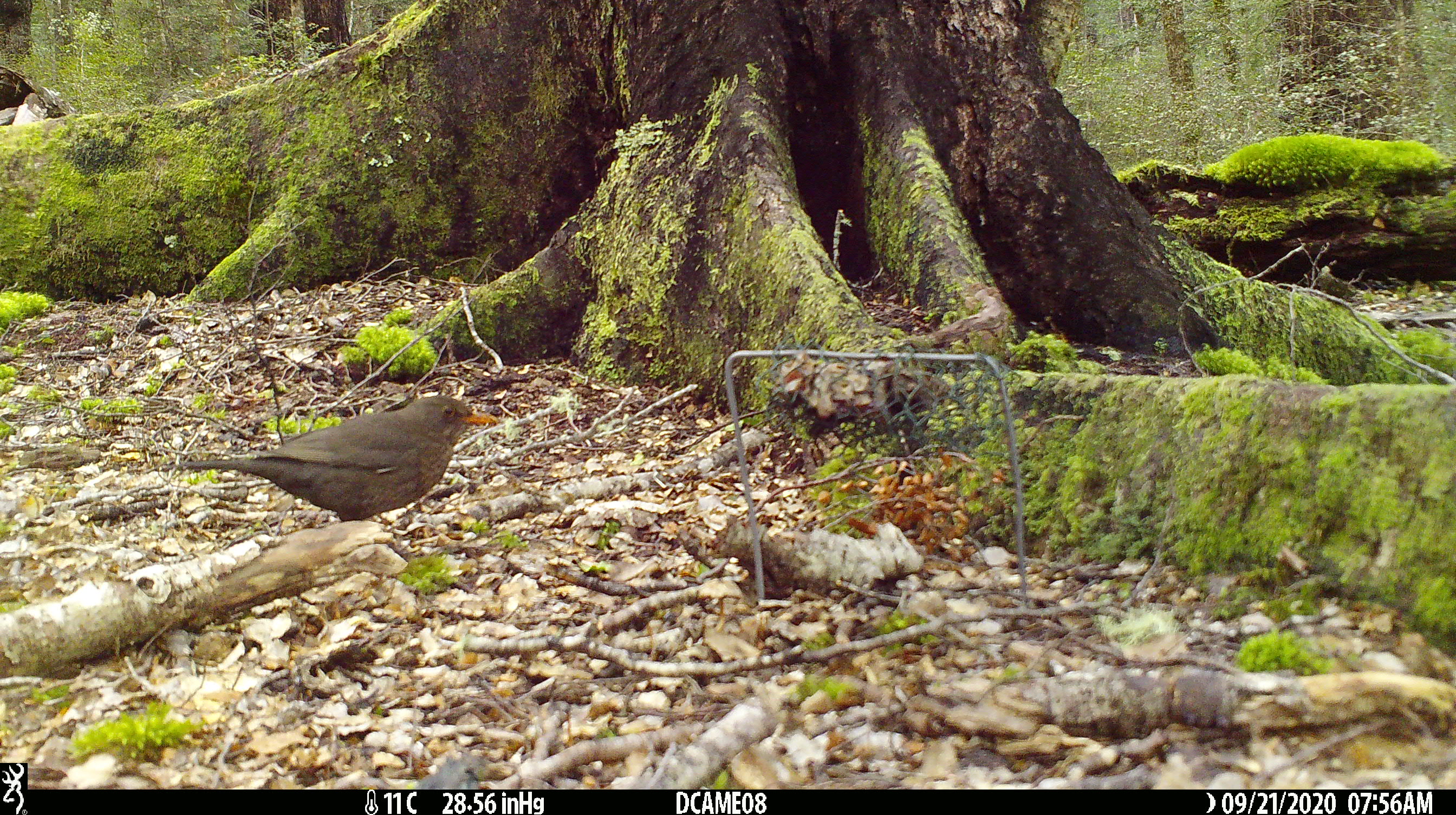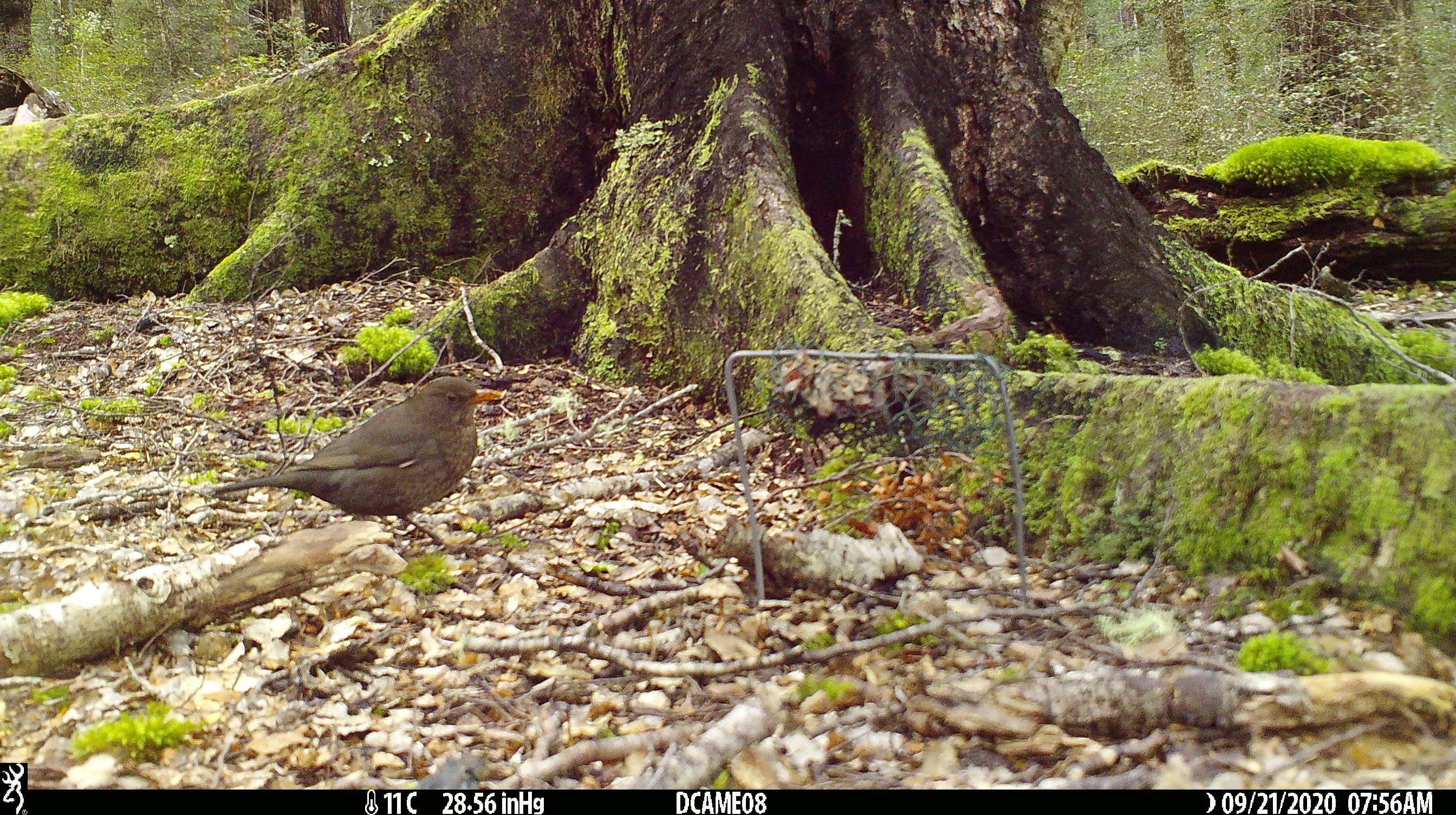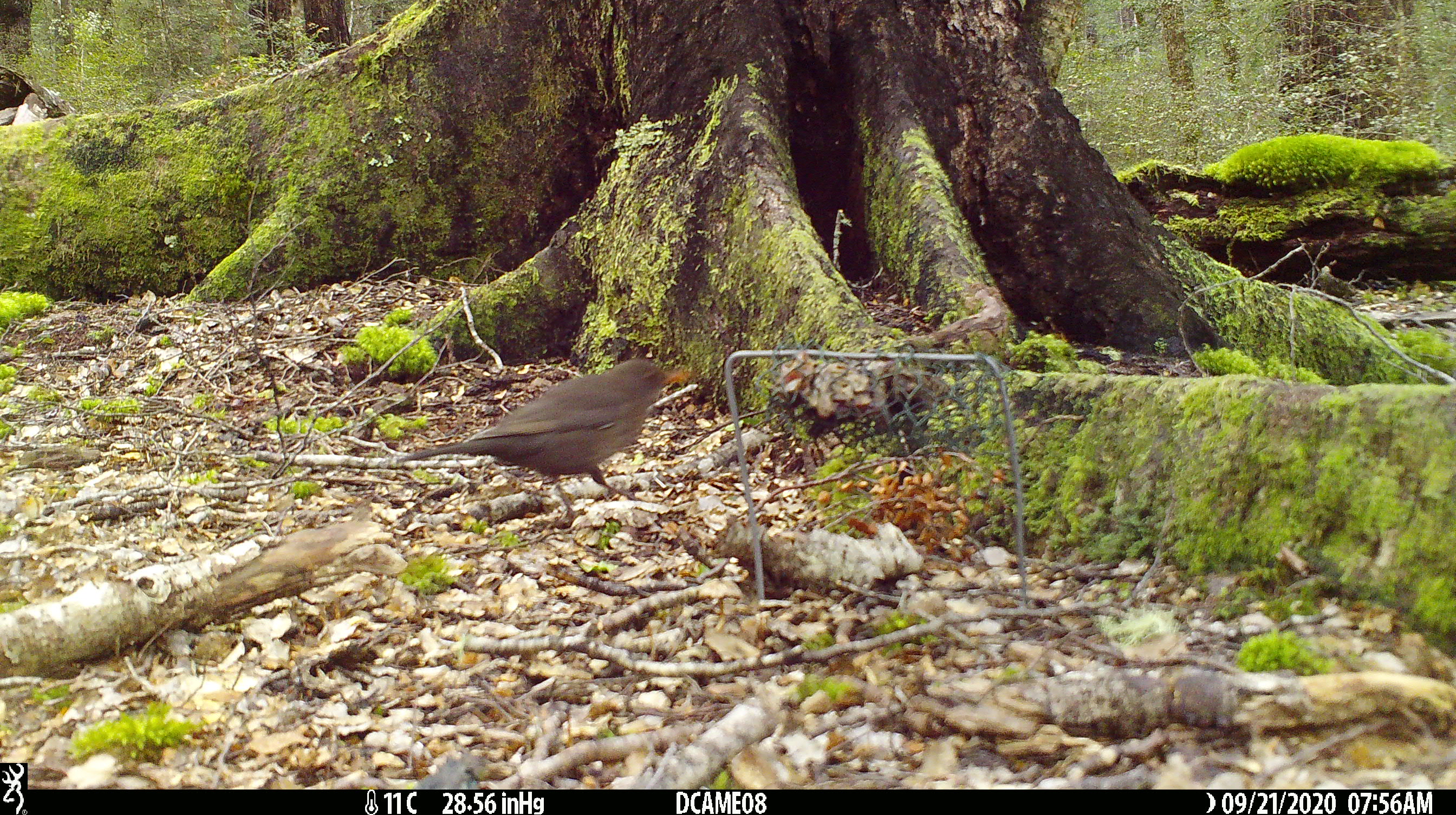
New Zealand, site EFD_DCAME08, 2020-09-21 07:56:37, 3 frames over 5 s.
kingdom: Animalia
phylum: Chordata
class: Aves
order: Passeriformes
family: Turdidae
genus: Turdus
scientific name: Turdus merula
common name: eurasian blackbird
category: blackbird